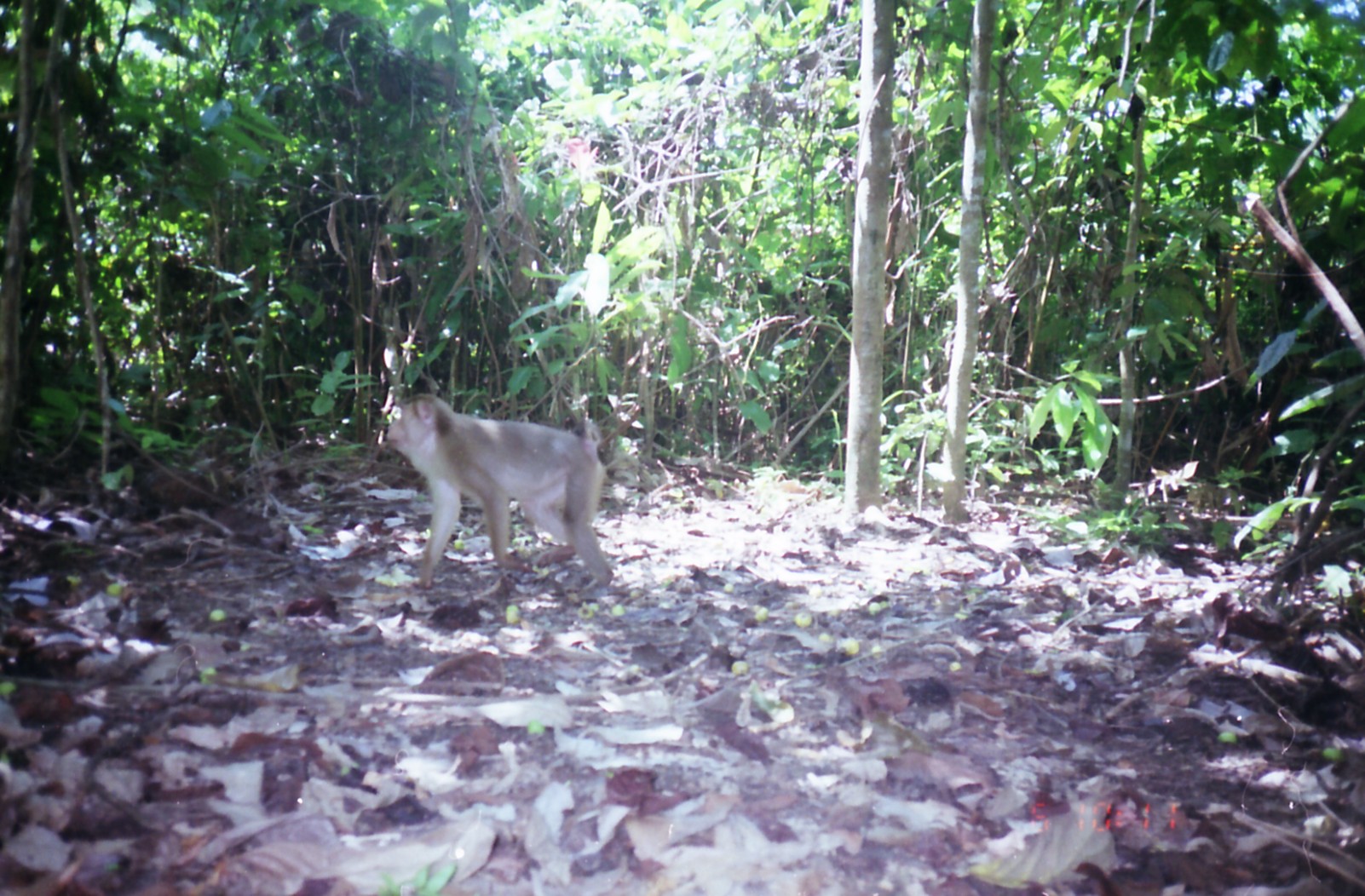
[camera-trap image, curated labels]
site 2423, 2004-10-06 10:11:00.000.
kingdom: Animalia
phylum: Chordata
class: Mammalia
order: Primates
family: Cercopithecidae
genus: Macaca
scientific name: Macaca nemestrina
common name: southern pig-tailed macaque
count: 1